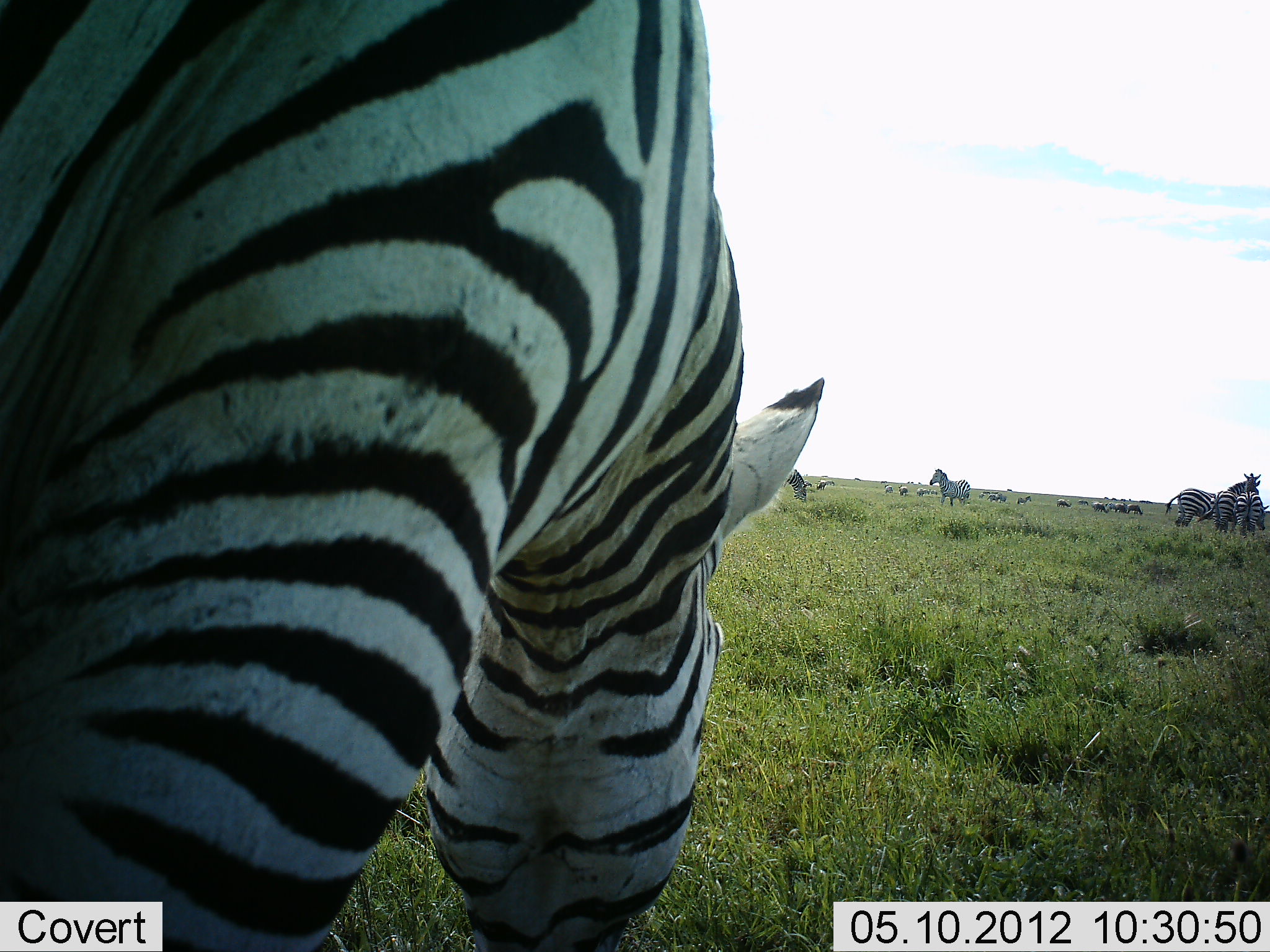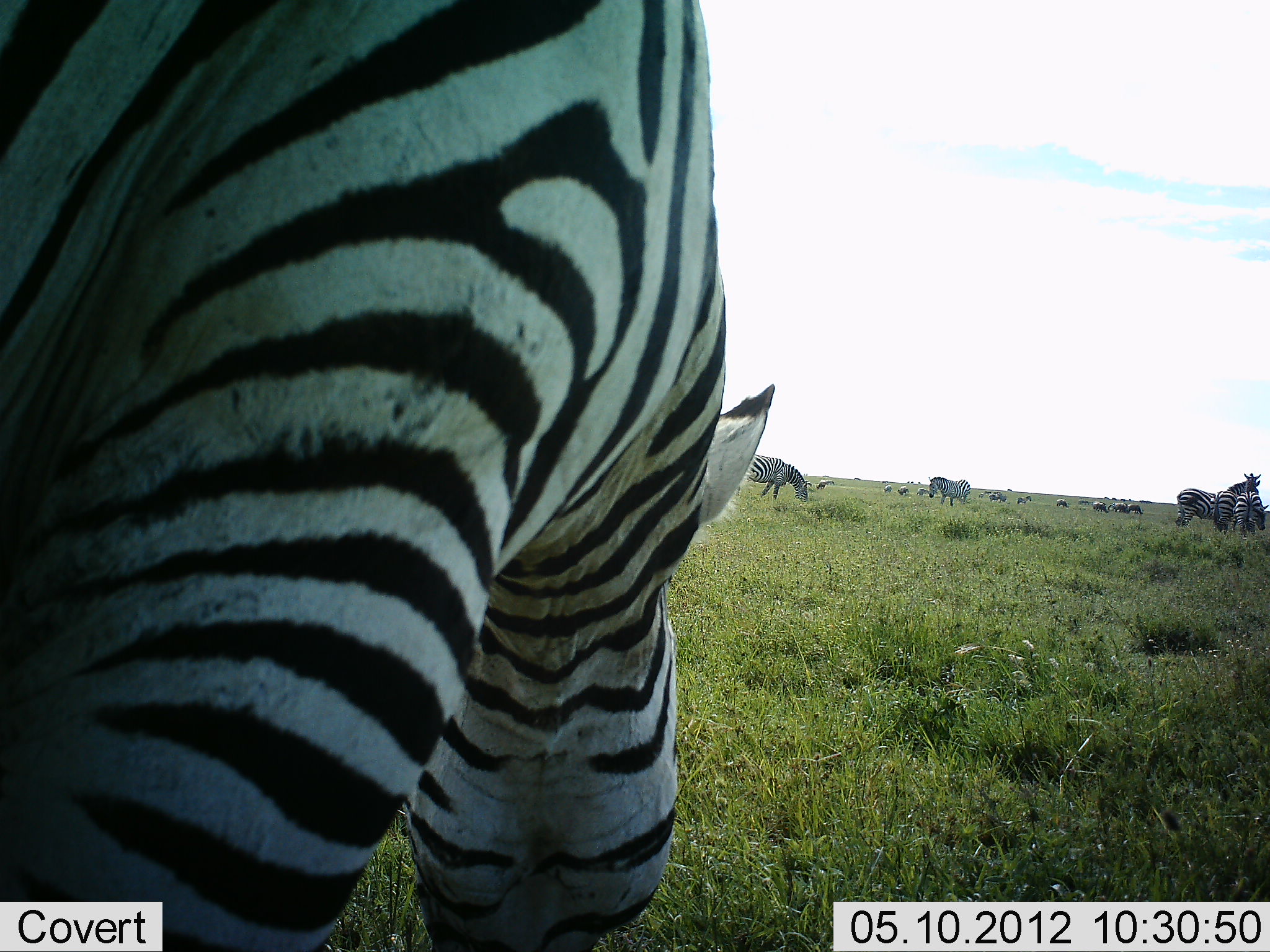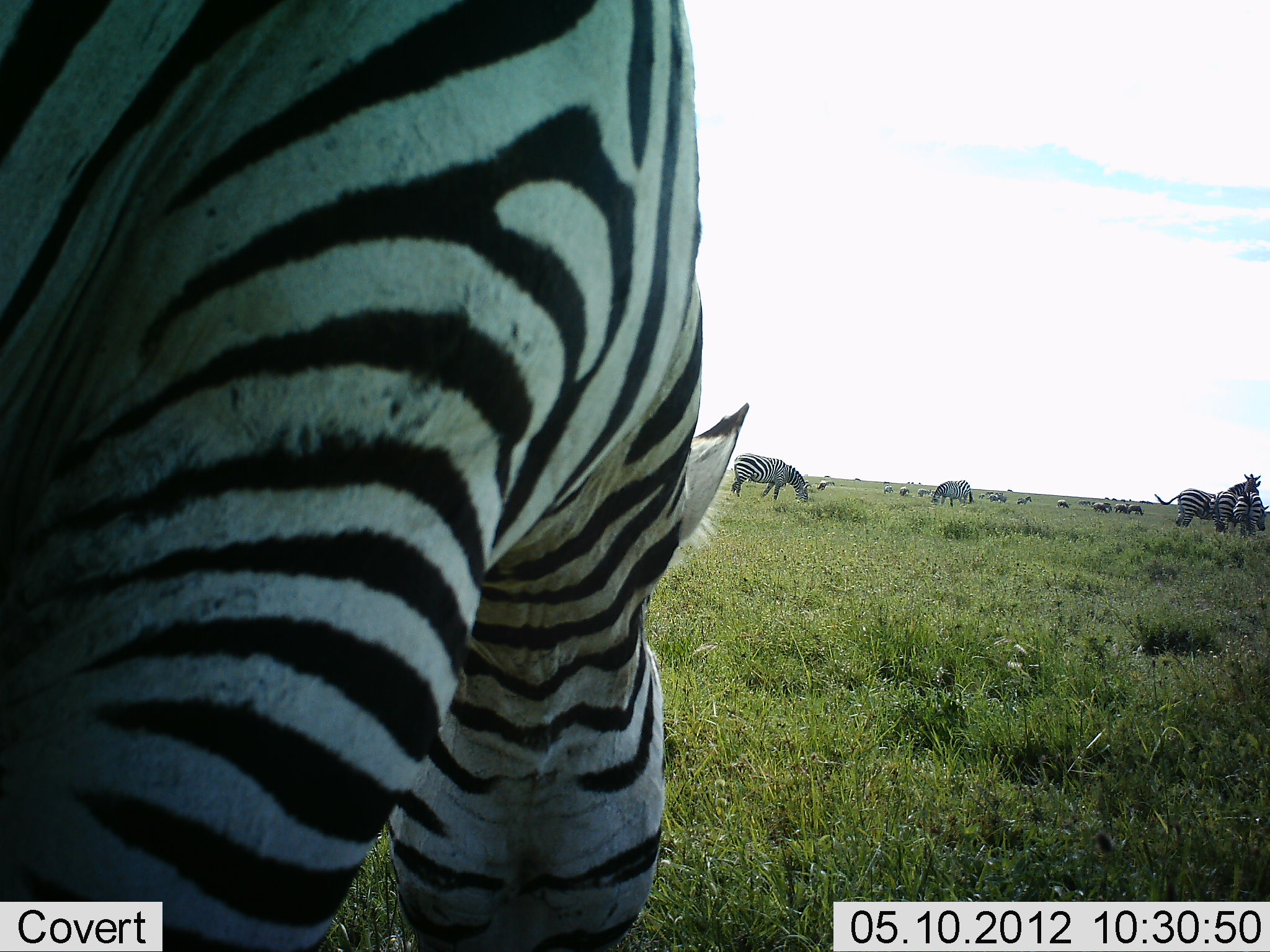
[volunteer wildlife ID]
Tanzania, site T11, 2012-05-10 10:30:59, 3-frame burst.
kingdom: Animalia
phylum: Chordata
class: Mammalia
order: Perissodactyla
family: Equidae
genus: Equus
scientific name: Equus quagga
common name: plains zebra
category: zebra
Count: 6.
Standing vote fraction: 64%.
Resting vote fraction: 18%.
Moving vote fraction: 9%.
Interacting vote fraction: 18%.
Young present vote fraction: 0%.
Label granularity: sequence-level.